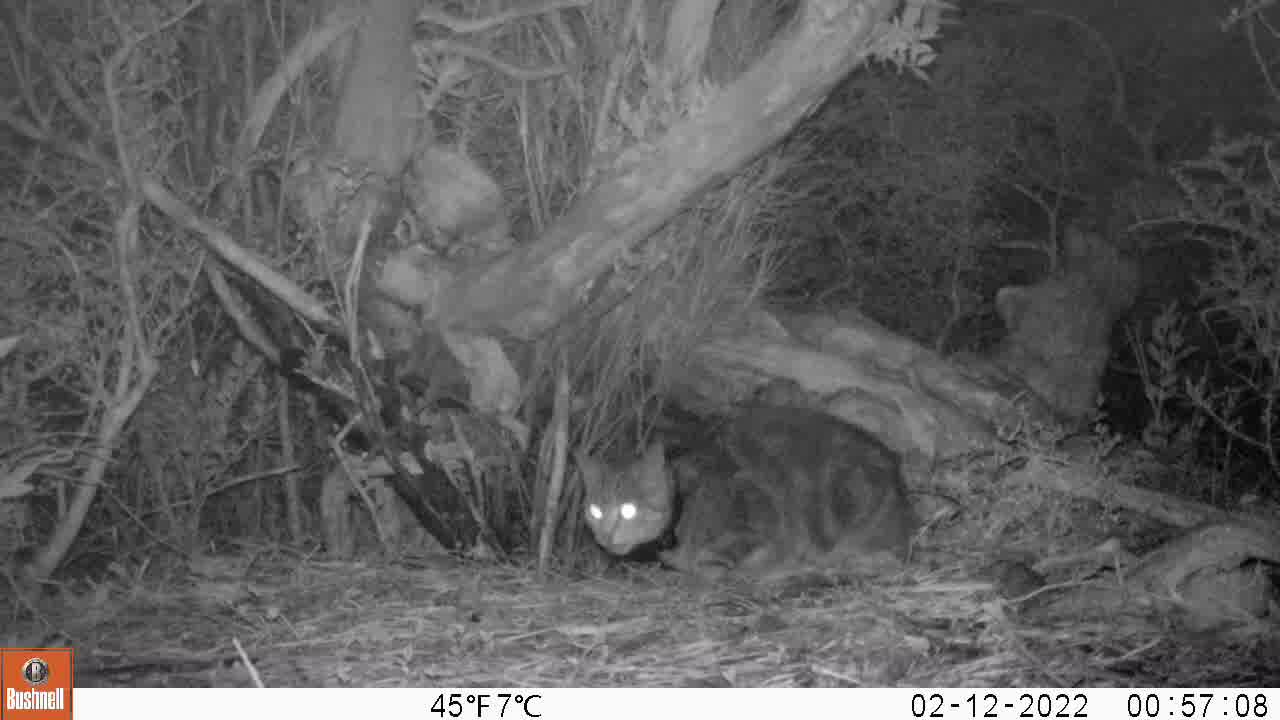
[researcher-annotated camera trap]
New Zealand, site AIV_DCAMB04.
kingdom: Animalia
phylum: Chordata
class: Mammalia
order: Carnivora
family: Felidae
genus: Felis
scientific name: Felis catus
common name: domestic cat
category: cat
Cat (domestic cat) (Felis catus).